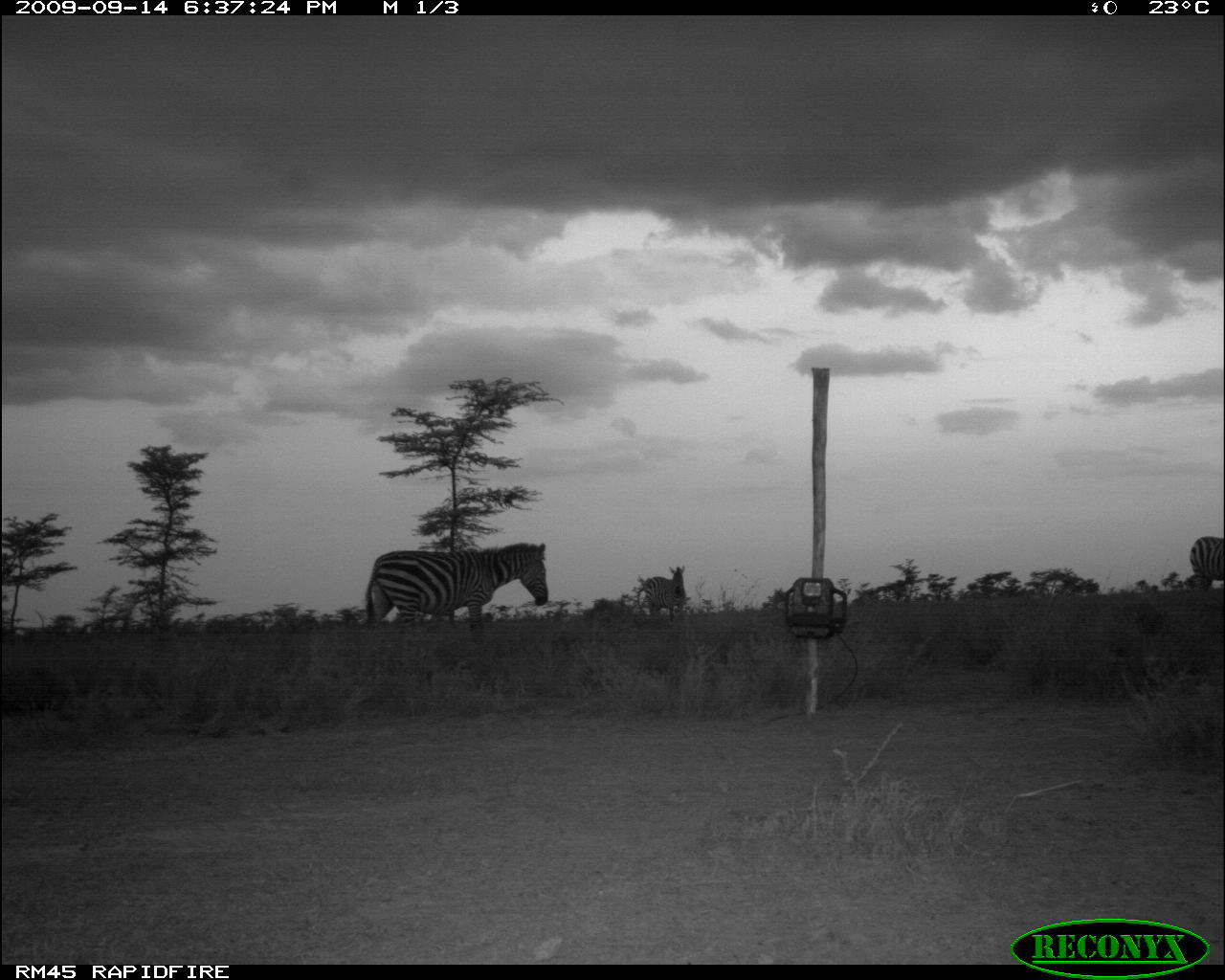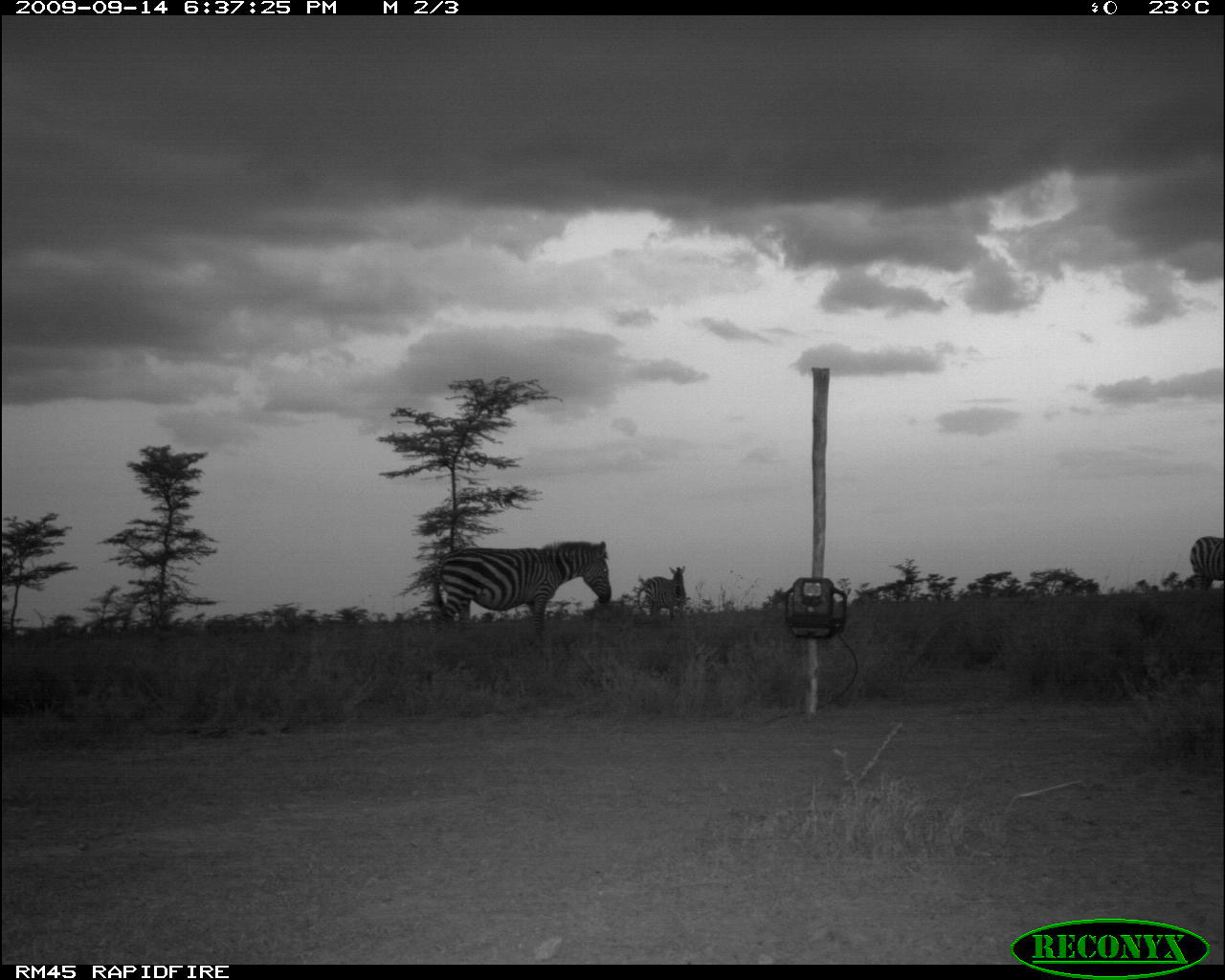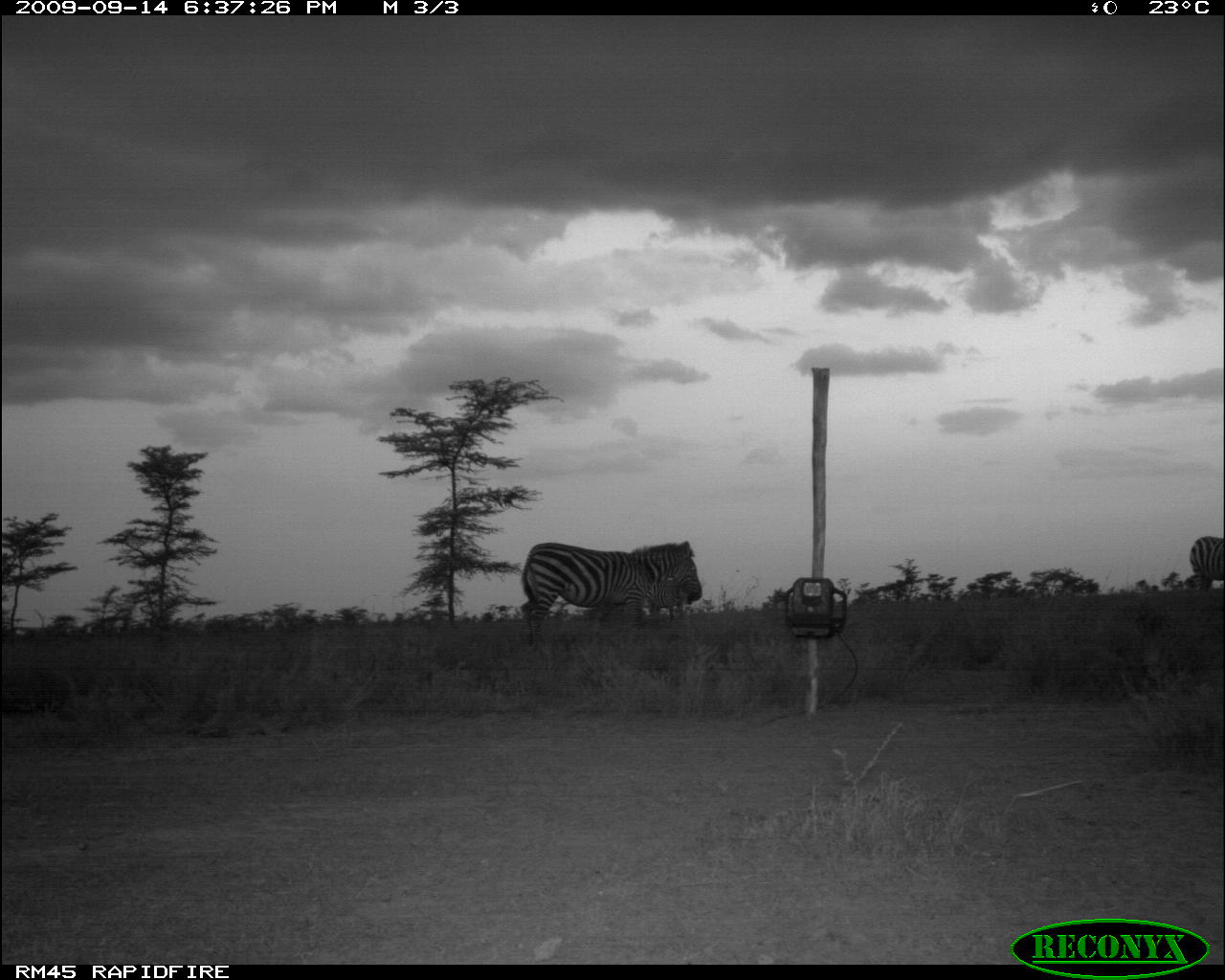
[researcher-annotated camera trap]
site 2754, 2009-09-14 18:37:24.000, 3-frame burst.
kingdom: Animalia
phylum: Chordata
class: Mammalia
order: Perissodactyla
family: Equidae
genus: Equus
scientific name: Equus quagga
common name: plains zebra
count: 3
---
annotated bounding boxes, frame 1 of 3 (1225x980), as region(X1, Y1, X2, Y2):
equus quagga: region(363, 543, 548, 645); region(642, 565, 687, 622); region(1188, 536, 1224, 598)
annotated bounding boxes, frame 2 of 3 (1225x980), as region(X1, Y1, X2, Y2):
equus quagga: region(431, 539, 612, 652); region(635, 564, 690, 624); region(1189, 535, 1224, 603)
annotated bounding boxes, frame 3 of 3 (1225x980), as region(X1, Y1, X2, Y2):
equus quagga: region(521, 540, 703, 650); region(1189, 535, 1225, 592); region(644, 579, 692, 621)